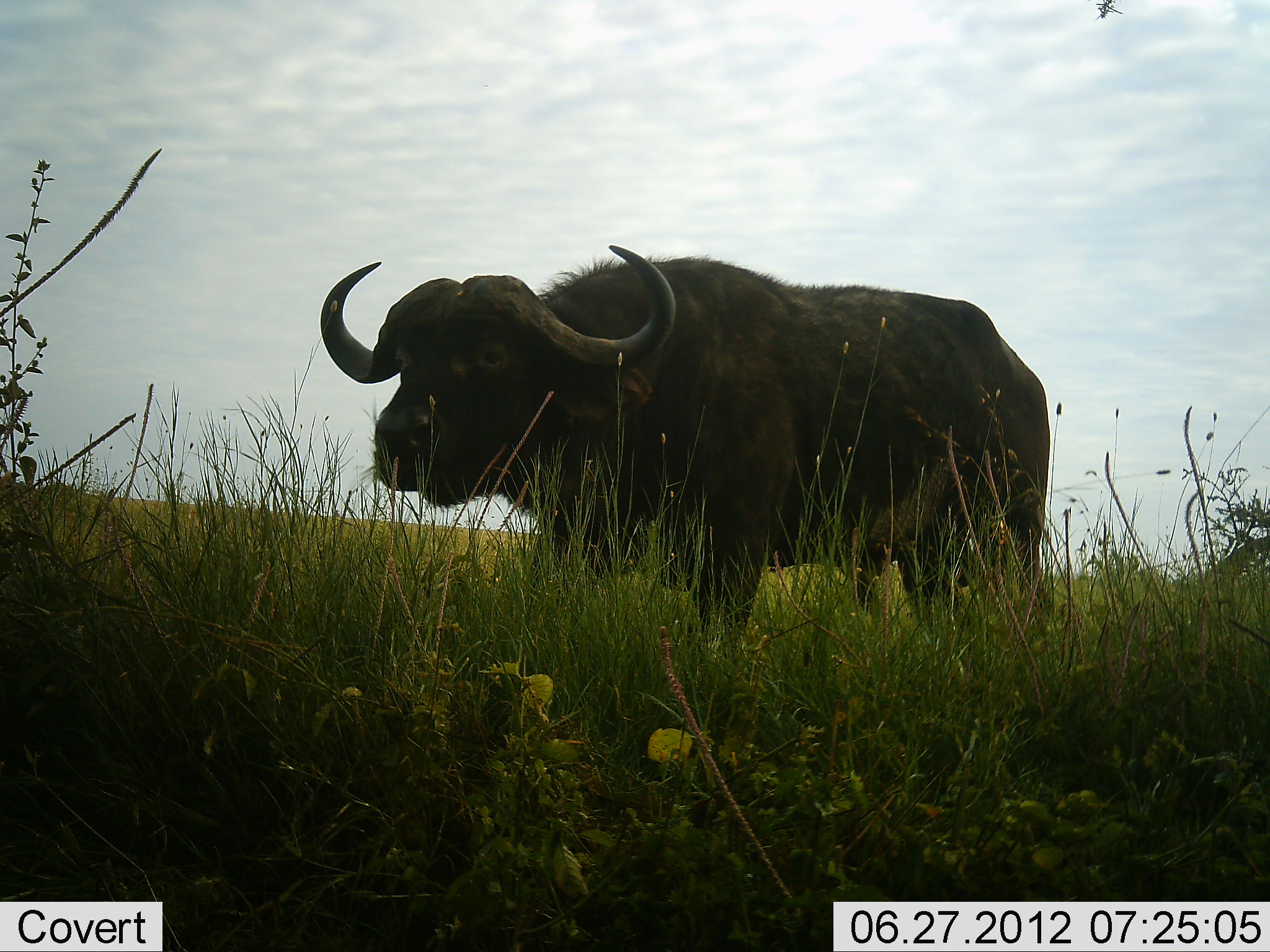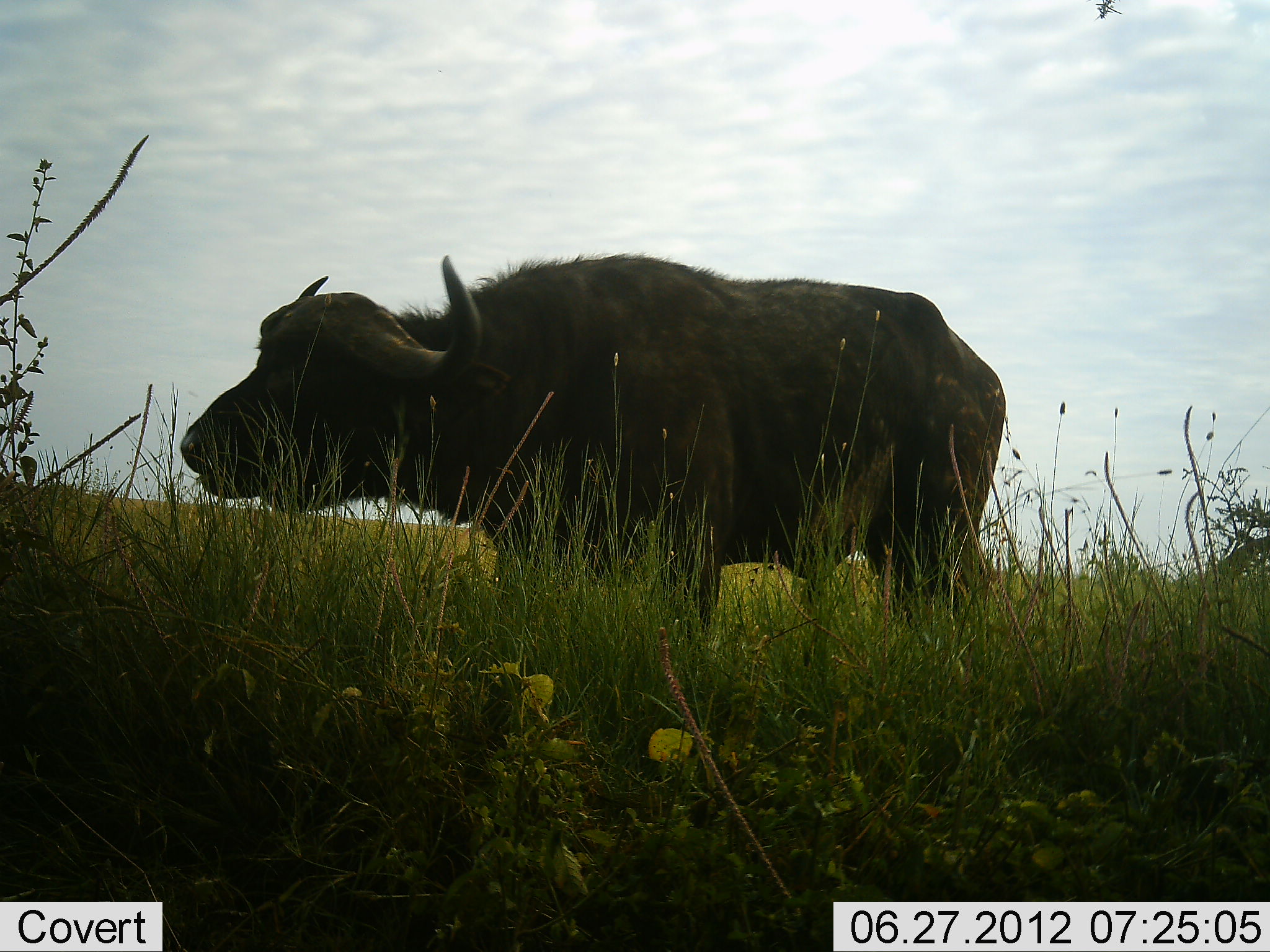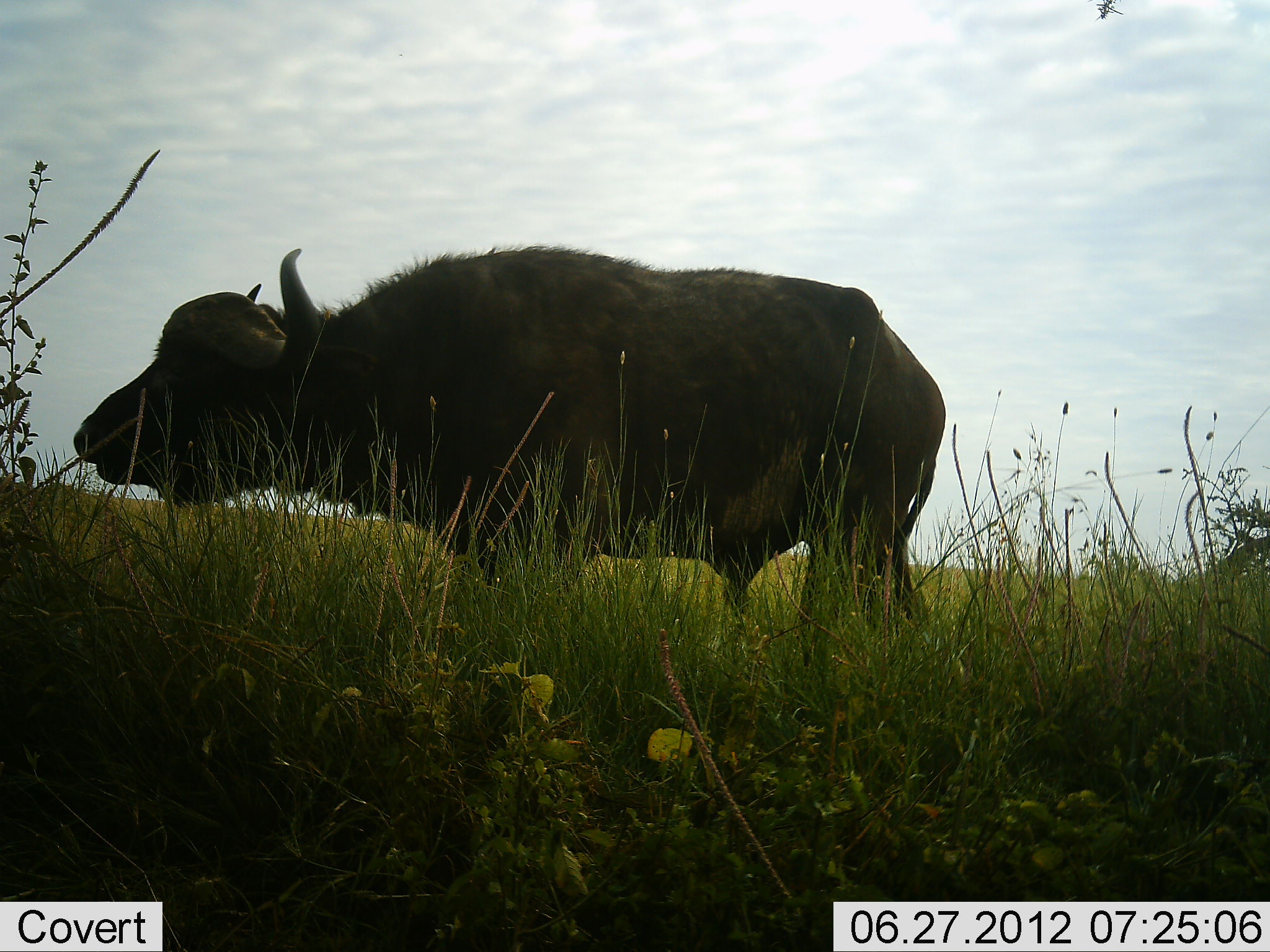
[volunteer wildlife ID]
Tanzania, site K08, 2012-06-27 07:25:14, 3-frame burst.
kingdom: Animalia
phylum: Chordata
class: Mammalia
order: Artiodactyla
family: Bovidae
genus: Syncerus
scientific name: Syncerus caffer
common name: cape buffalo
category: buffalo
Buffalo (cape buffalo) (Syncerus caffer), count 1. Behavior (volunteer vote fractions): standing 50%, resting 0%, moving 40%, interacting 0%. Young present (vote fraction): 0%. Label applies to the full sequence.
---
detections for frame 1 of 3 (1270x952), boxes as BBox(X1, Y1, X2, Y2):
animal: BBox(319, 243, 1054, 645)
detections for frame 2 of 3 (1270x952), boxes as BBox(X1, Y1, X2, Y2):
animal: BBox(177, 250, 1008, 652)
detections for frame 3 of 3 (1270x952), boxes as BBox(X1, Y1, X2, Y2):
animal: BBox(72, 242, 946, 644)